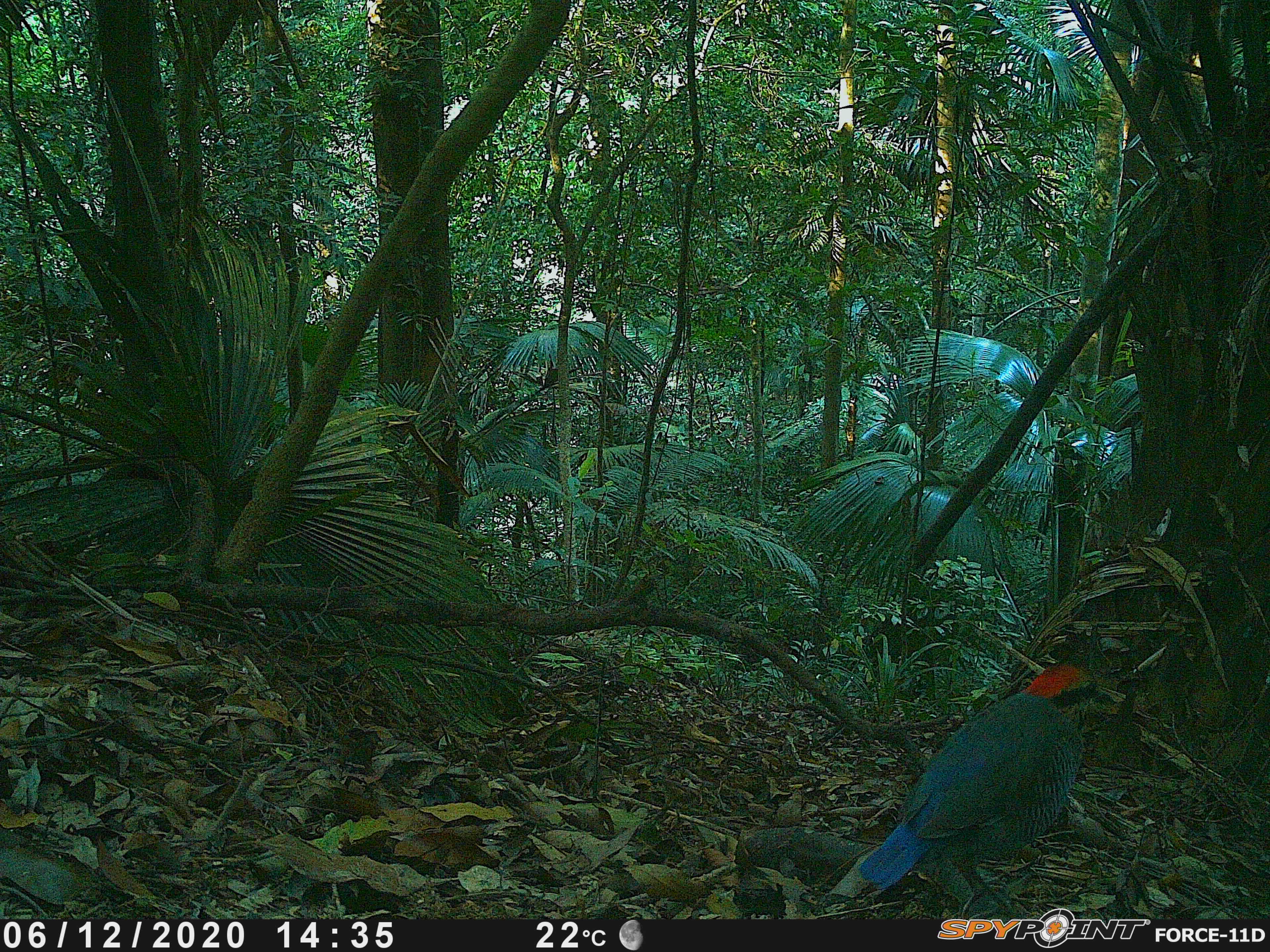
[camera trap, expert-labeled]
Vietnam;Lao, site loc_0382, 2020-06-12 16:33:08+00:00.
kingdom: Animalia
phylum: Chordata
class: Aves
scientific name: Aves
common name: bird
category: unidentified bird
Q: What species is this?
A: Unidentified bird (bird) (Aves).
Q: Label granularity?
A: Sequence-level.